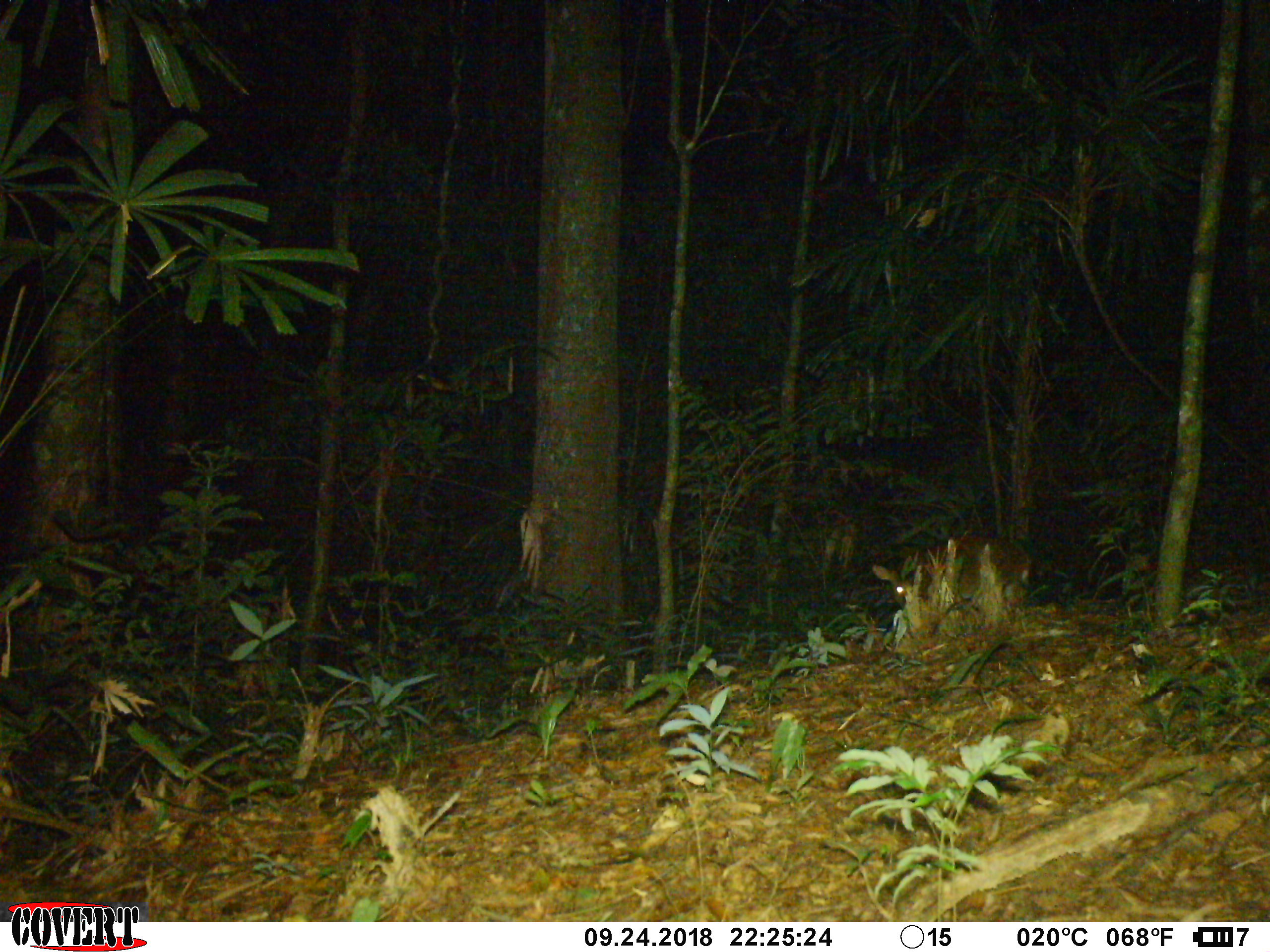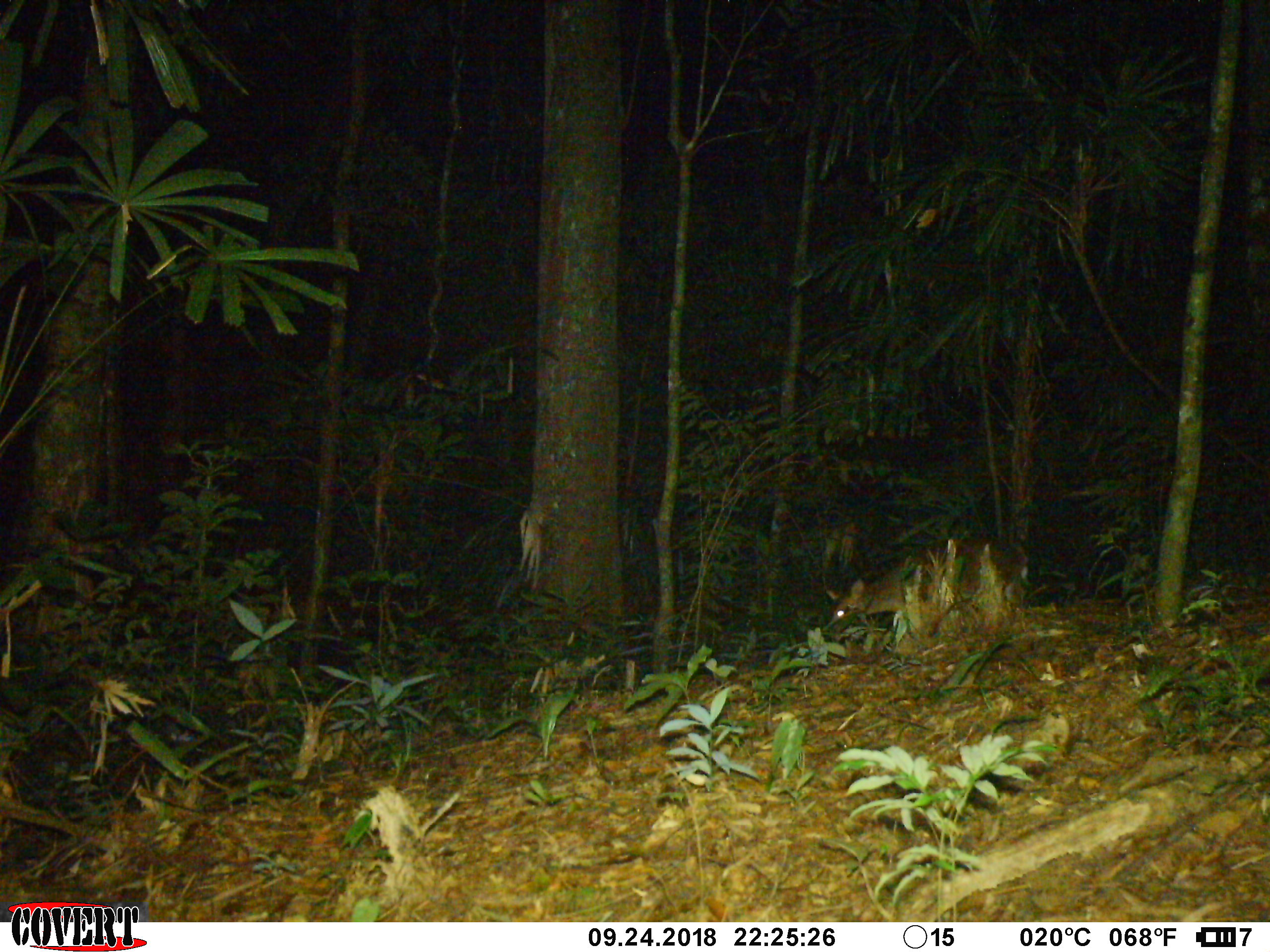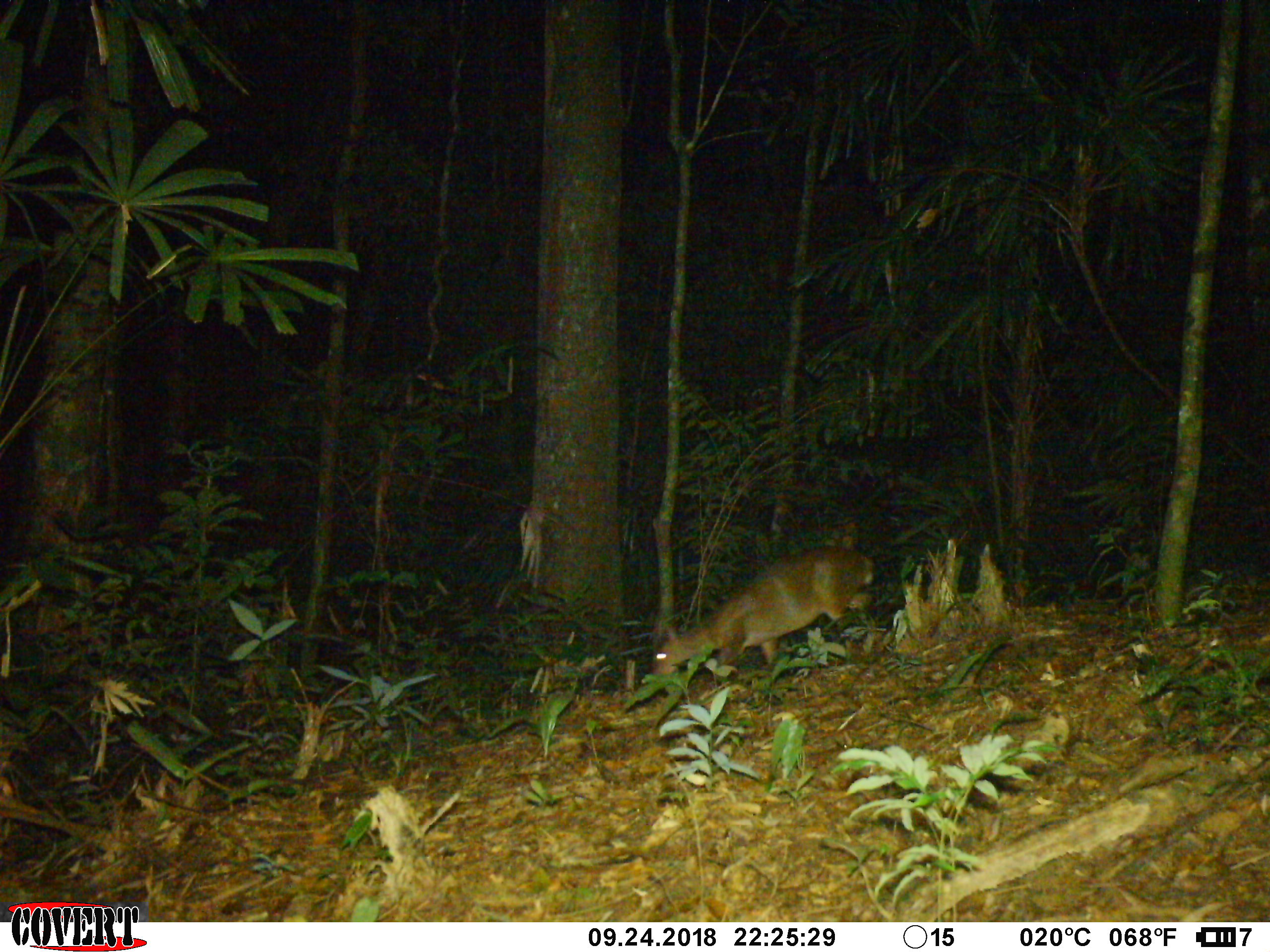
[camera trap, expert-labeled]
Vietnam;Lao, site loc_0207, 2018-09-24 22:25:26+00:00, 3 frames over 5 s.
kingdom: Animalia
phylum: Chordata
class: Mammalia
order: Artiodactyla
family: Cervidae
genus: Muntiacus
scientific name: Muntiacus vuquangensis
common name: large-antlered muntjac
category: large antlered muntjac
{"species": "large antlered muntjac (large-antlered muntjac) (Muntiacus vuquangensis)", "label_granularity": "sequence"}